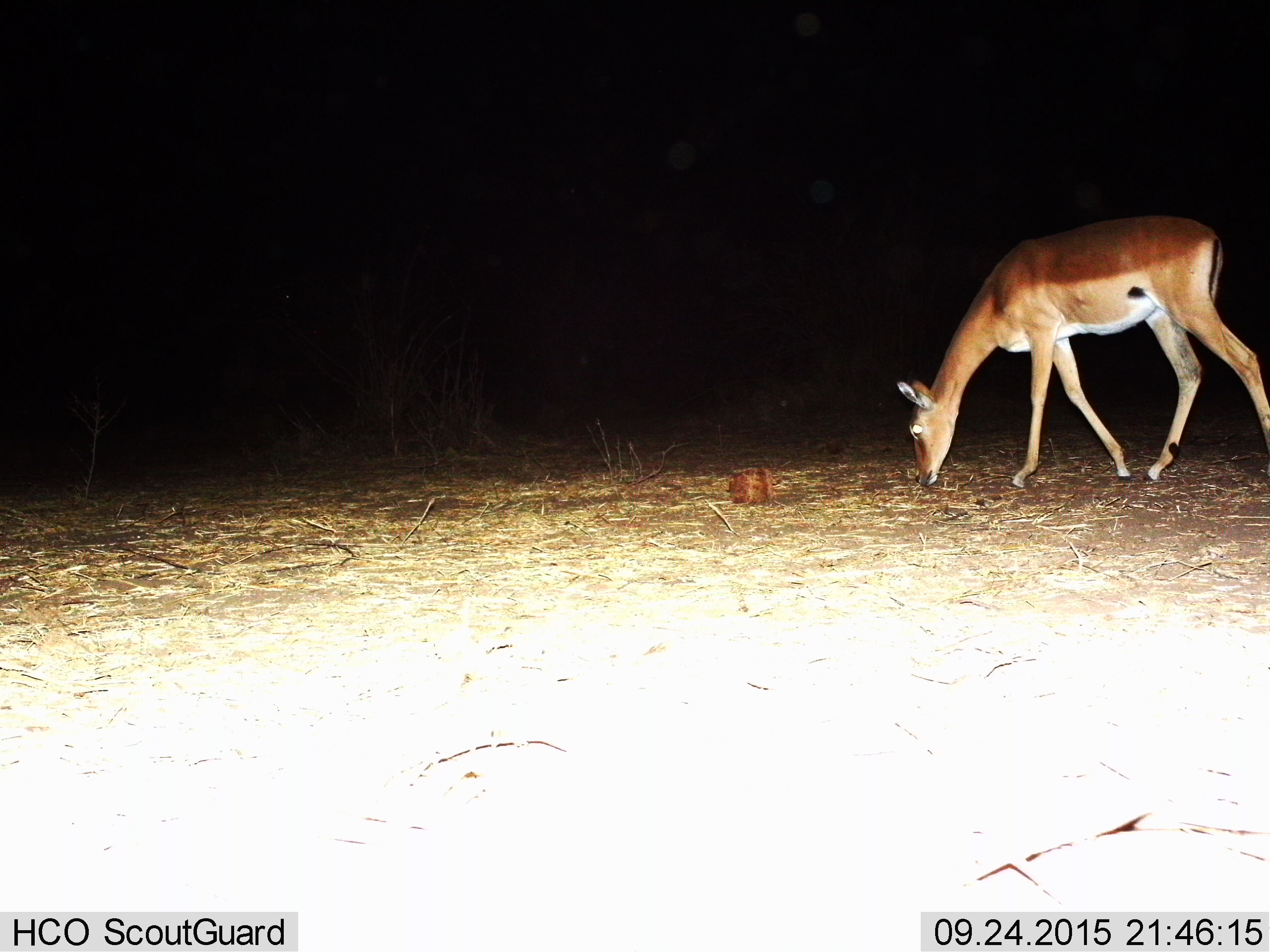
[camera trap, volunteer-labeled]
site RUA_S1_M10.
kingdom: Animalia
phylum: Chordata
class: Mammalia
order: Artiodactyla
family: Bovidae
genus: Aepyceros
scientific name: Aepyceros melampus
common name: impala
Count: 1.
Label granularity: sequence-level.